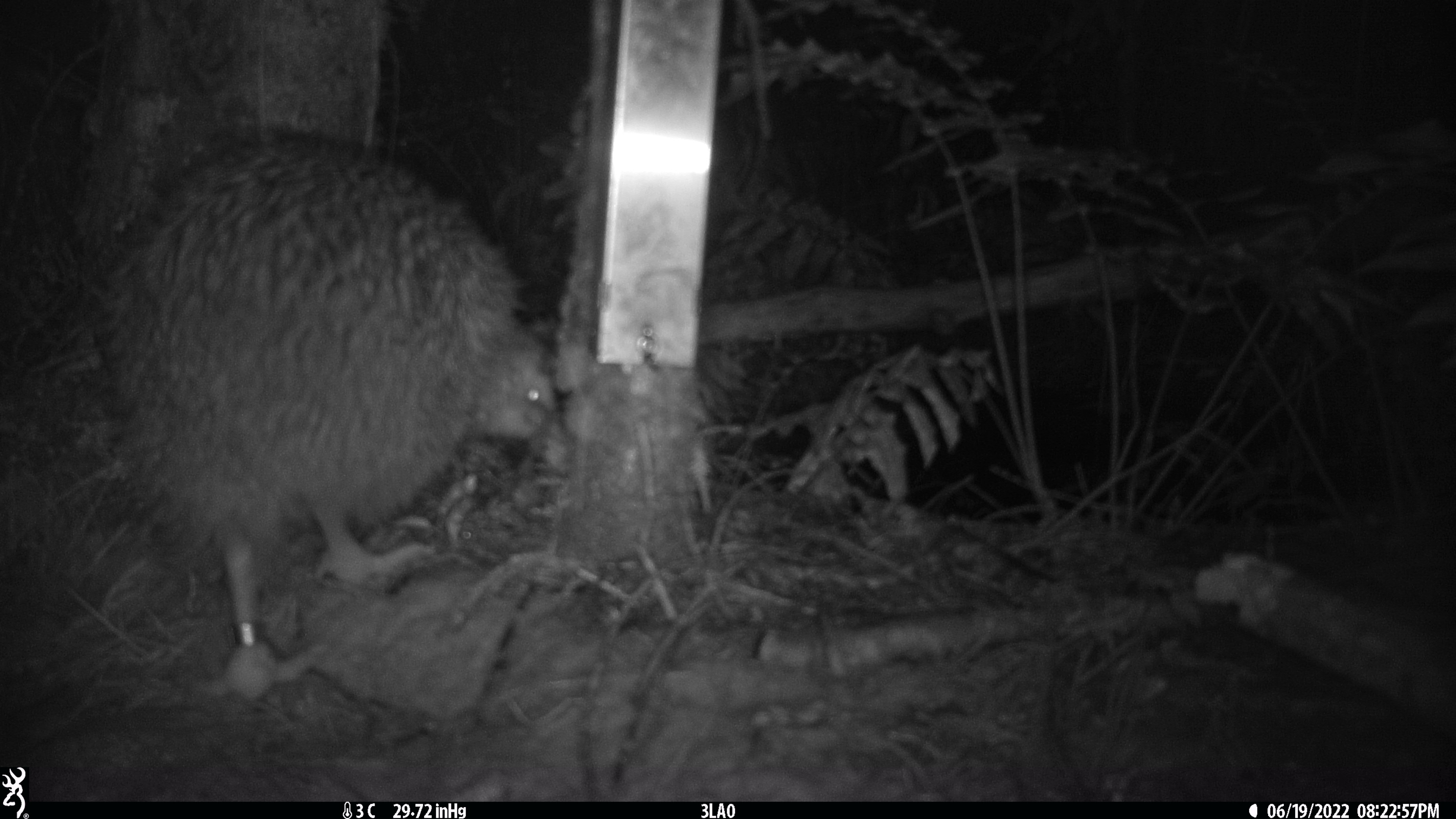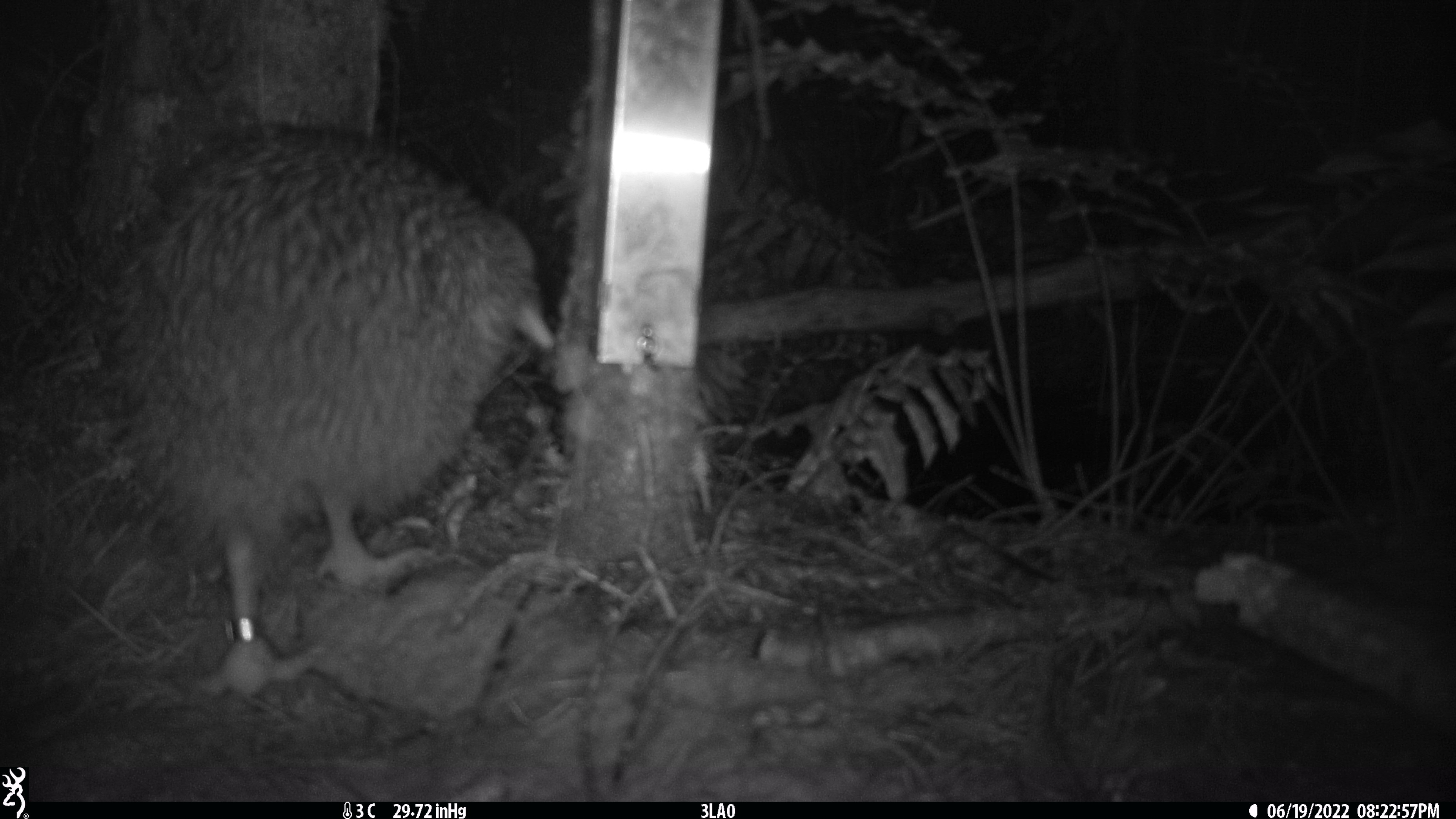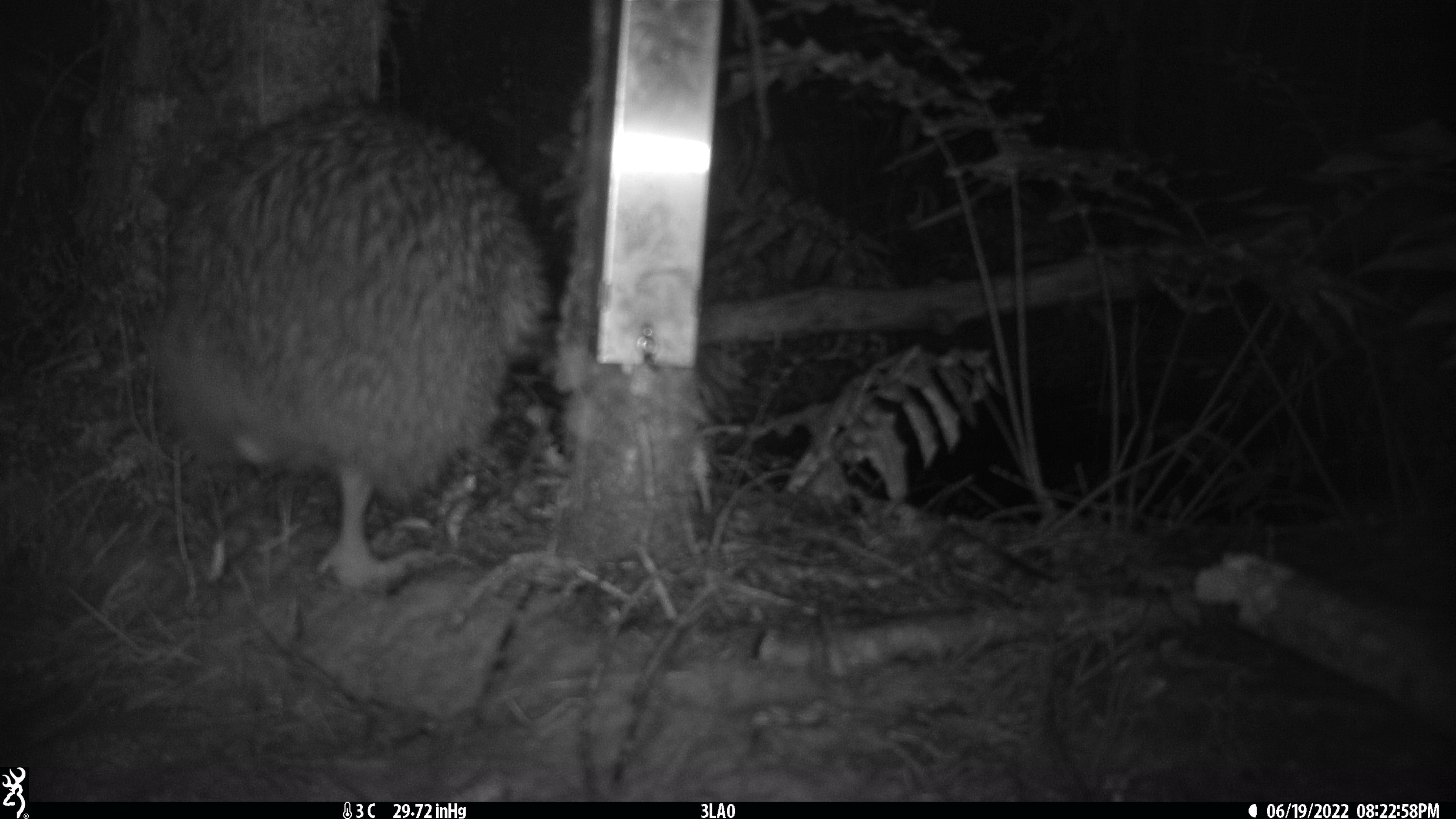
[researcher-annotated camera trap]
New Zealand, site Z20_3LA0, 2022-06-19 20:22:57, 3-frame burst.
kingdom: Animalia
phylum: Chordata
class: Aves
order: Apterygiformes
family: Apterygidae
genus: Apteryx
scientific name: Apteryx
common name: kiwi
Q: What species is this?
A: Kiwi (Apteryx).